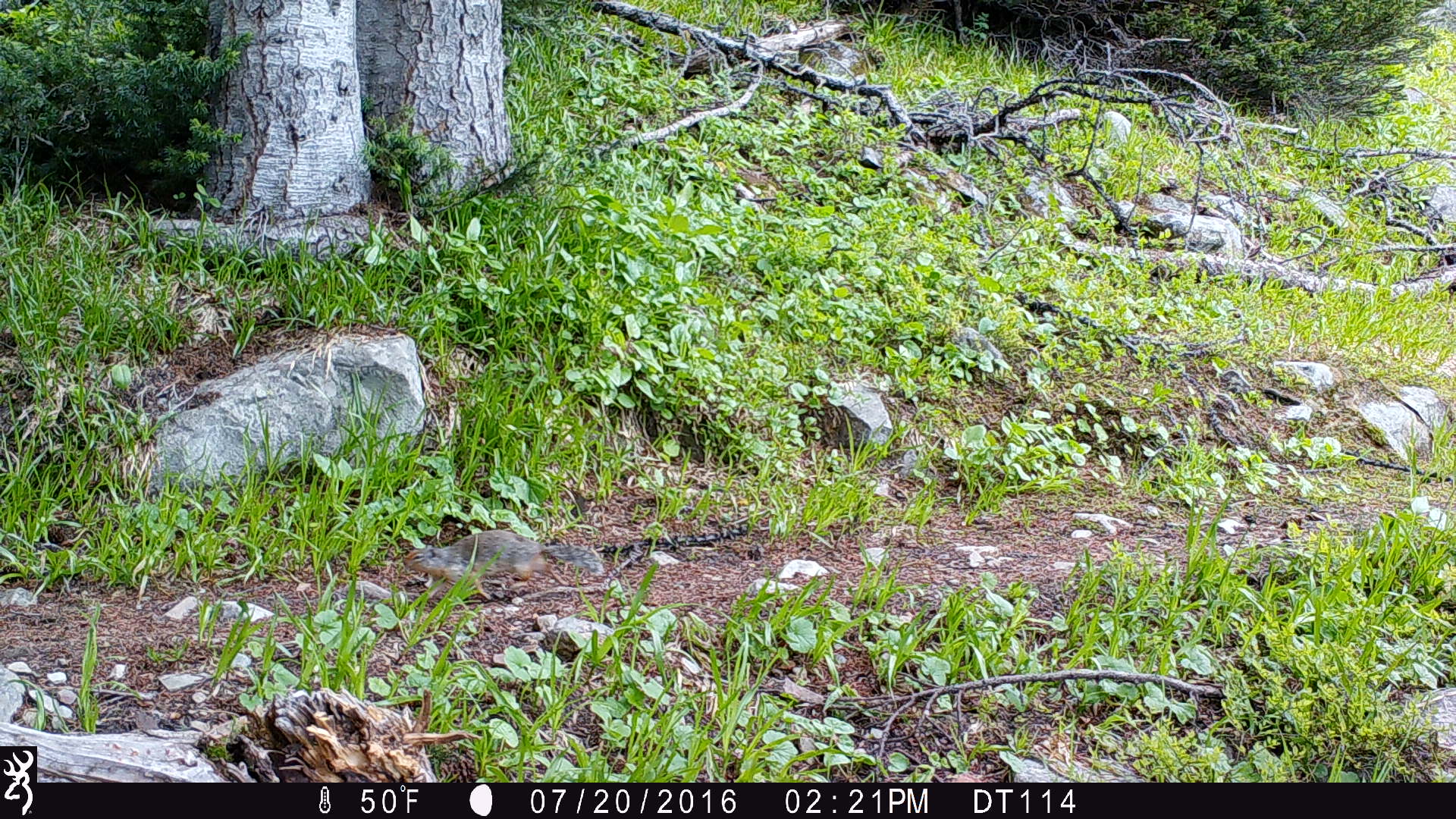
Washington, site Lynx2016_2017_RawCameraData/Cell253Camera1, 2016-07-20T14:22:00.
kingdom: Animalia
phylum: Chordata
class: Mammalia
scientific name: Mammalia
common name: small mammal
Small mammal (Mammalia). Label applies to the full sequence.